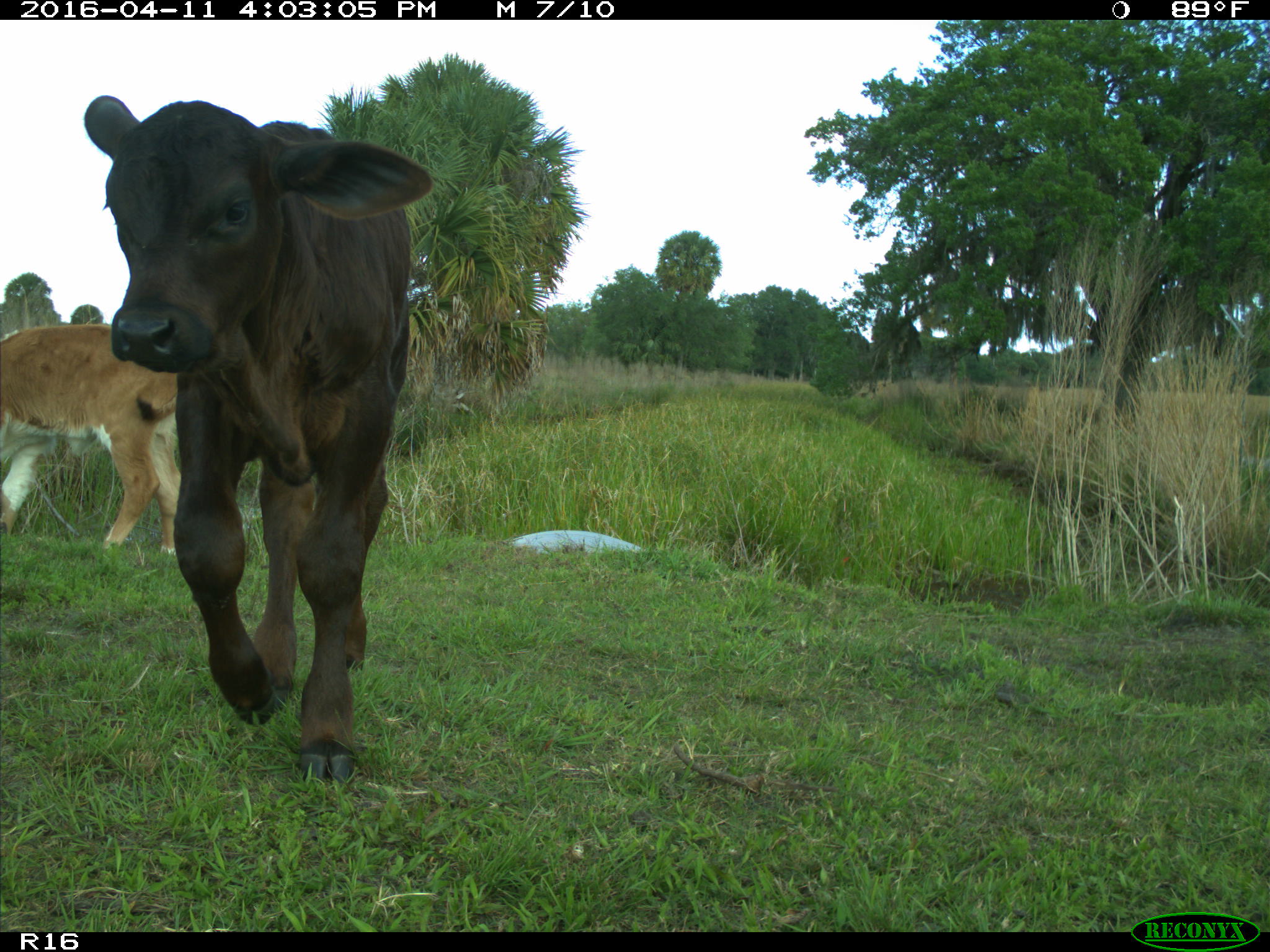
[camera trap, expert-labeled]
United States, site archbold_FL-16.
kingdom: Animalia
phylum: Chordata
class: Mammalia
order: Artiodactyla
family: Bovidae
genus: Bos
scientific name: Bos taurus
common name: domestic cow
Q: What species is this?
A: Bos taurus (domestic cow).